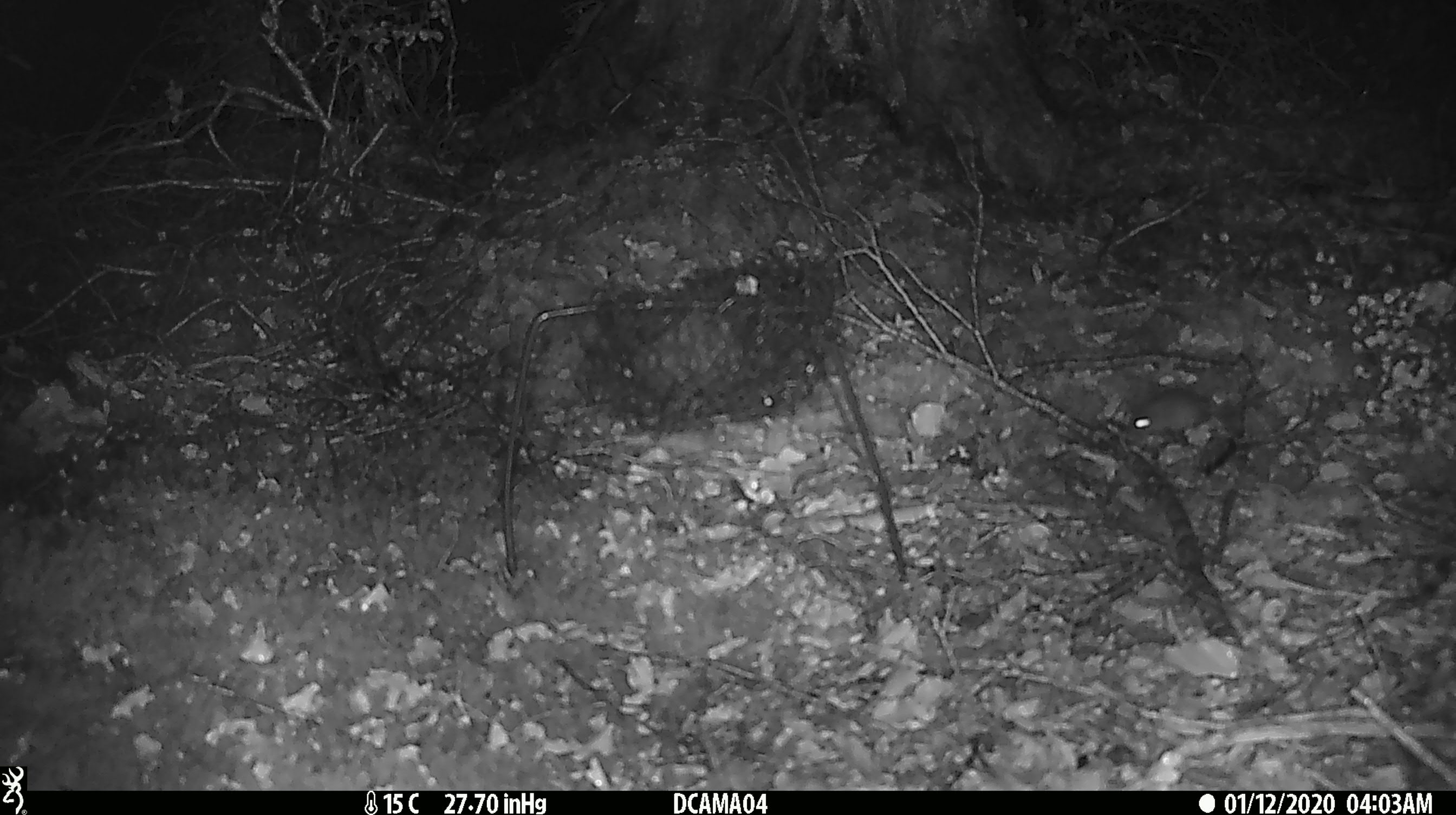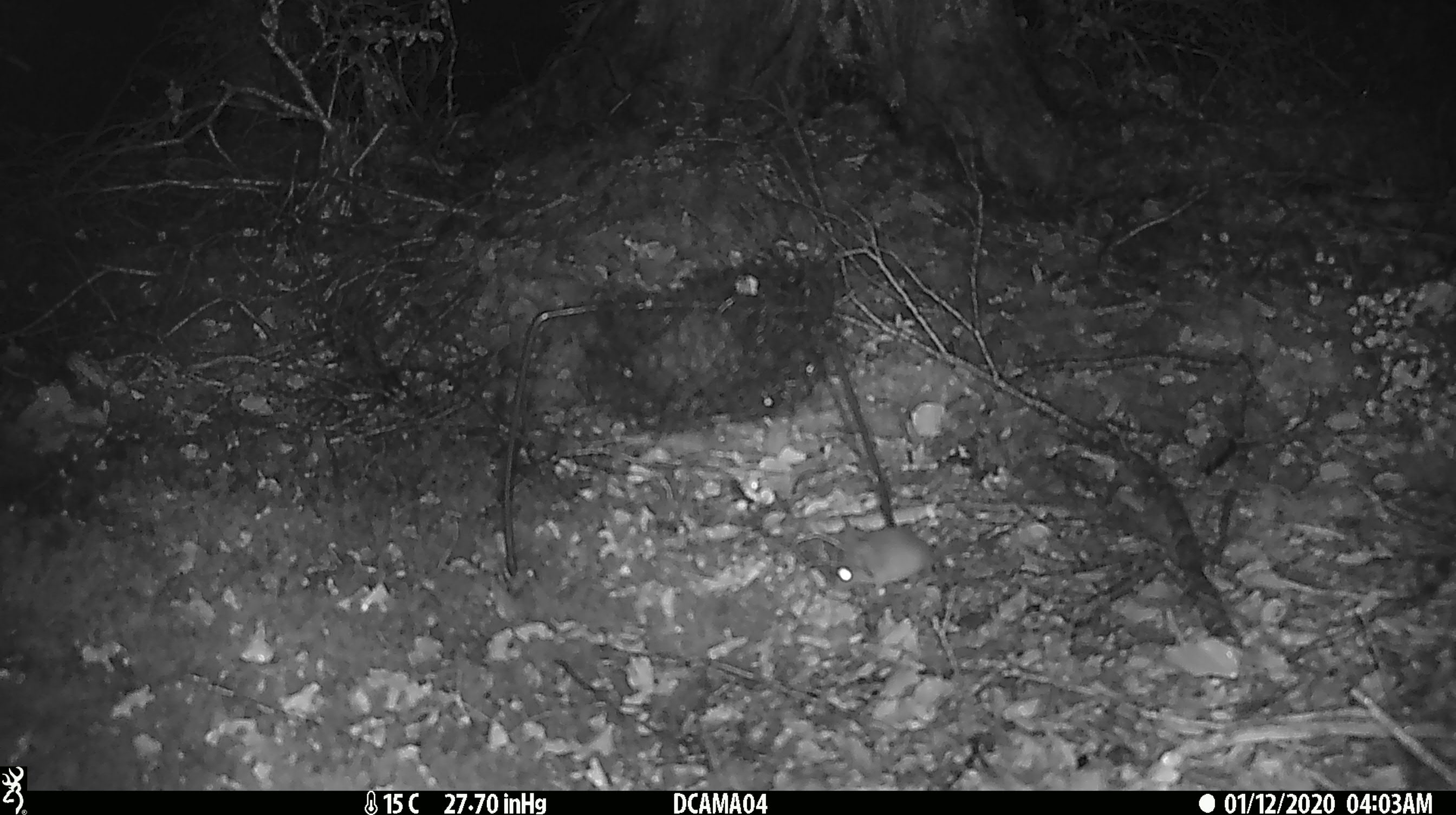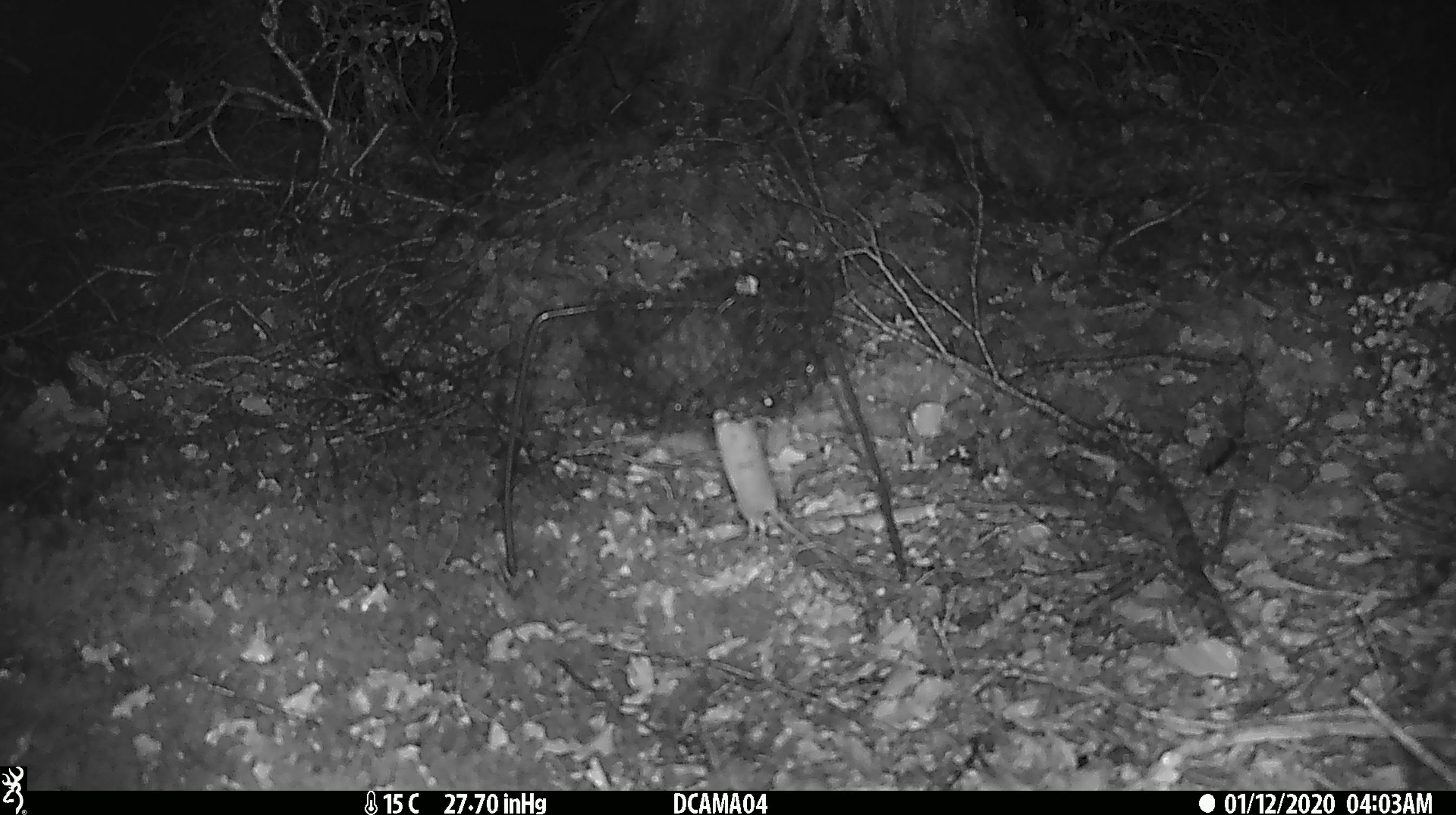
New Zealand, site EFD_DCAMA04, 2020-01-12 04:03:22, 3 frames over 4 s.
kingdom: Animalia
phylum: Chordata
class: Mammalia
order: Rodentia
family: Muridae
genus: Mus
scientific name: Mus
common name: mouse